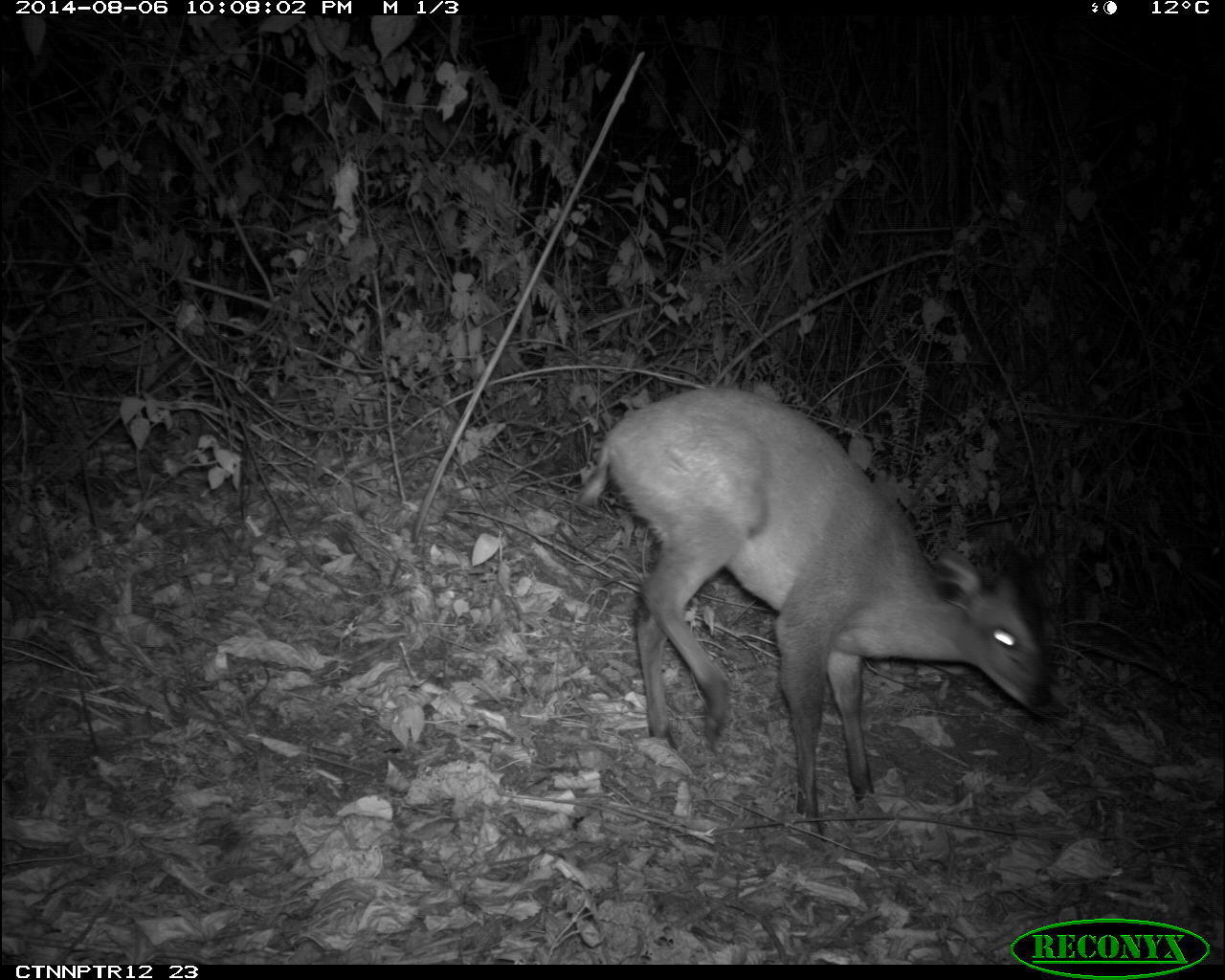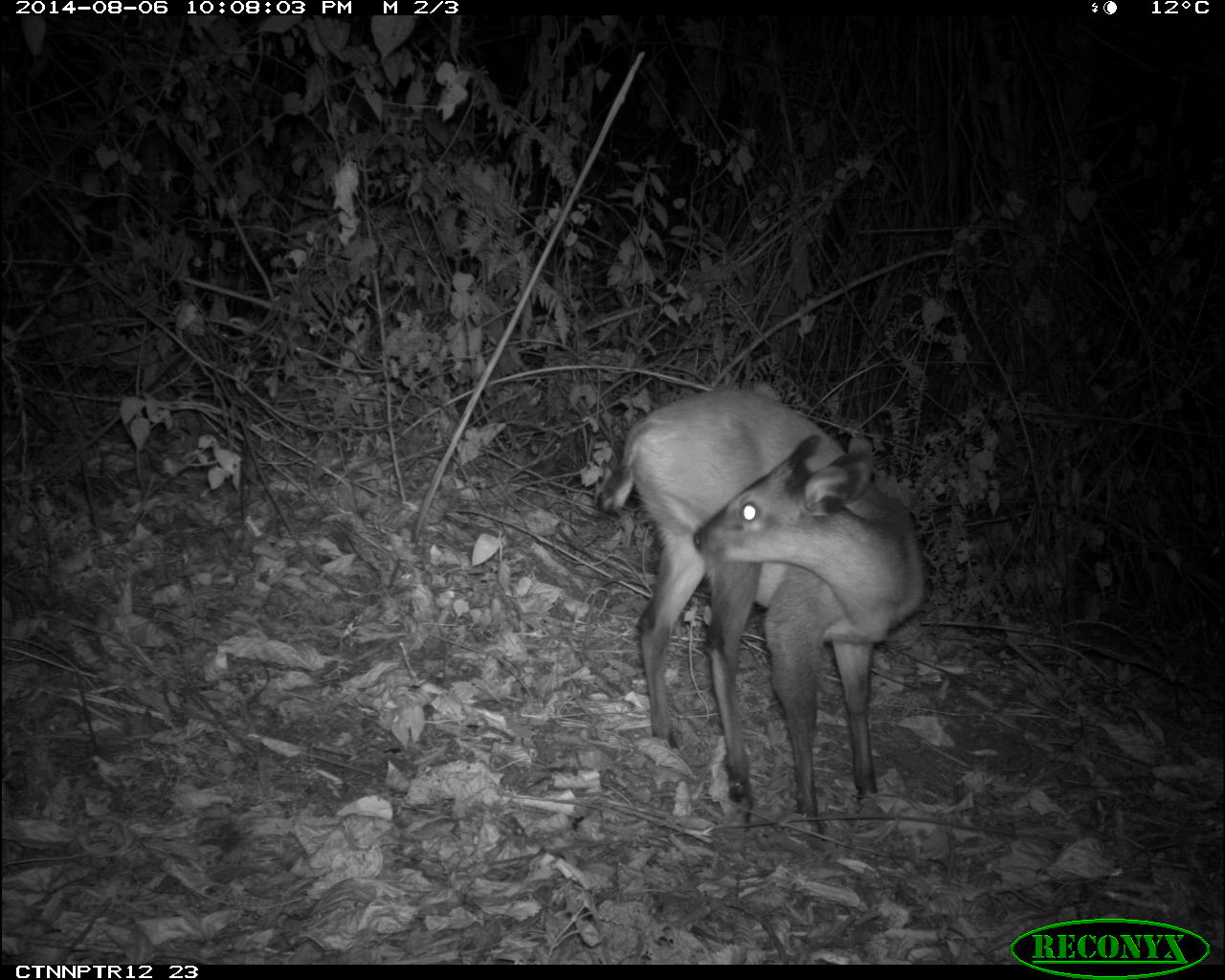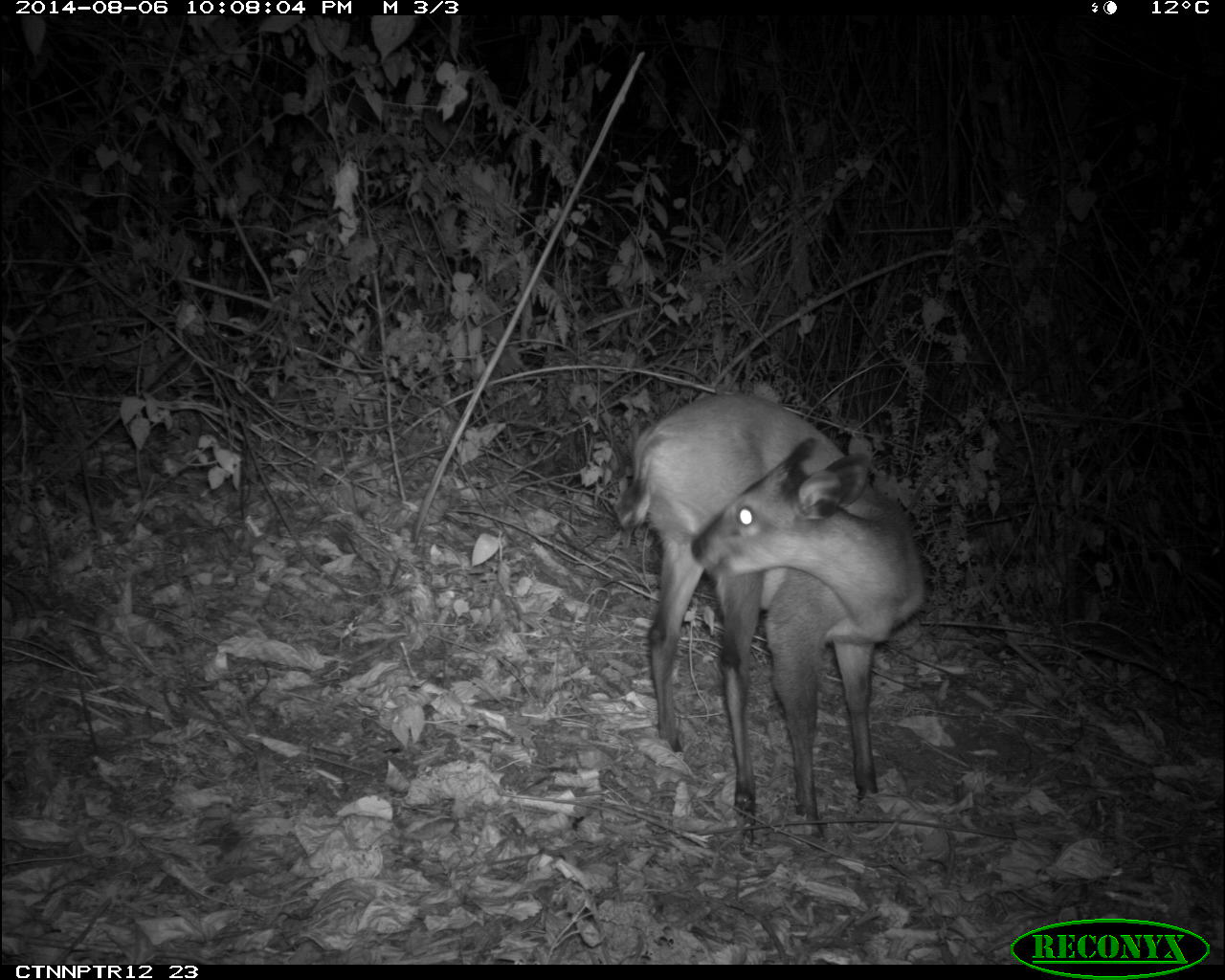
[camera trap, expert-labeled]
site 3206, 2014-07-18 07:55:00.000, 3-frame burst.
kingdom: Animalia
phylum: Chordata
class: Mammalia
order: Artiodactyla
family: Bovidae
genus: Cephalophus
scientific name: Cephalophus nigrifrons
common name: black-fronted duiker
Cephalophus nigrifrons (black-fronted duiker), count 1.